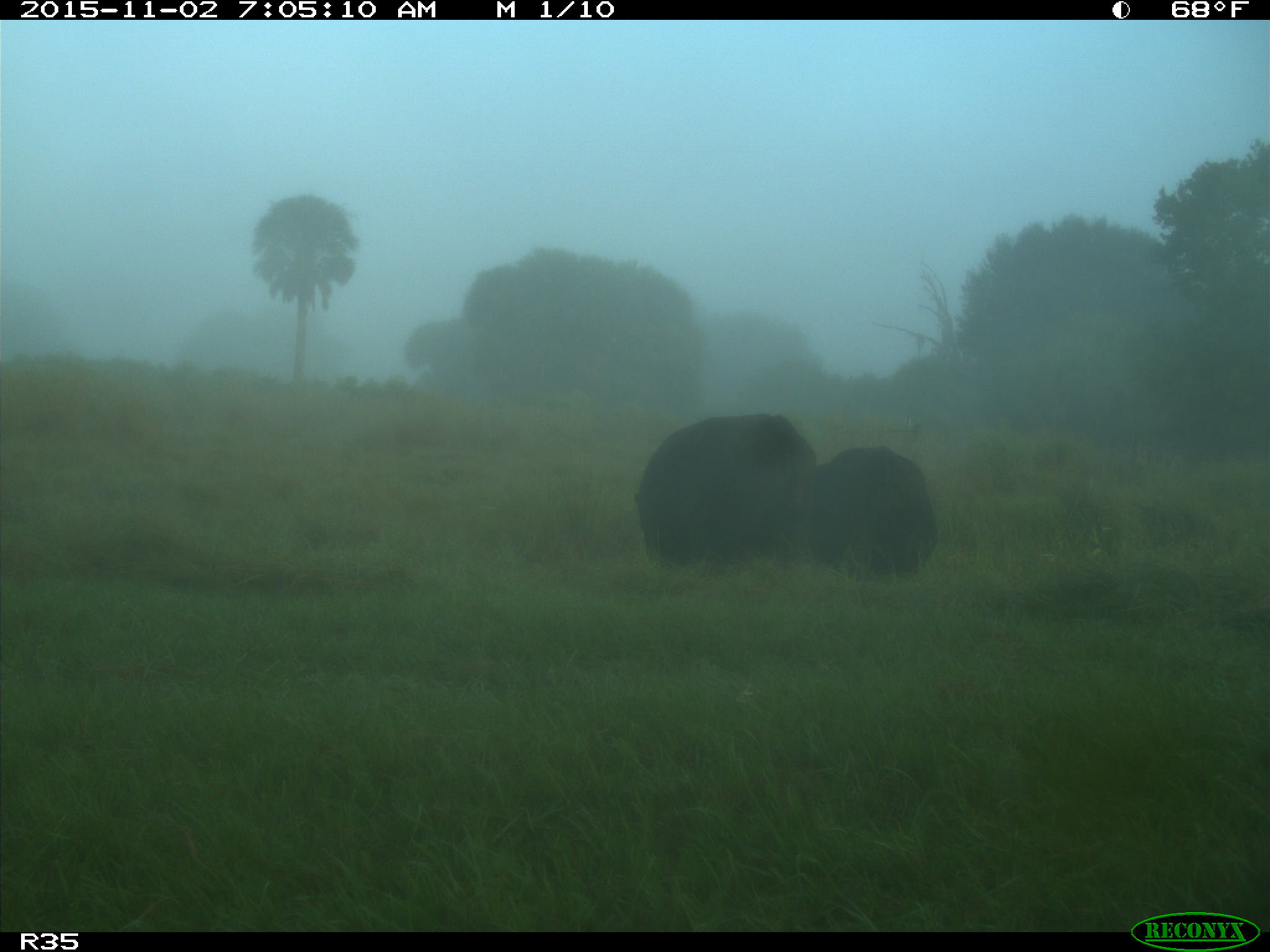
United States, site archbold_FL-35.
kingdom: Animalia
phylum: Chordata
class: Mammalia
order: Artiodactyla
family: Bovidae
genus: Bos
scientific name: Bos taurus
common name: domestic cow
Bos taurus (domestic cow).